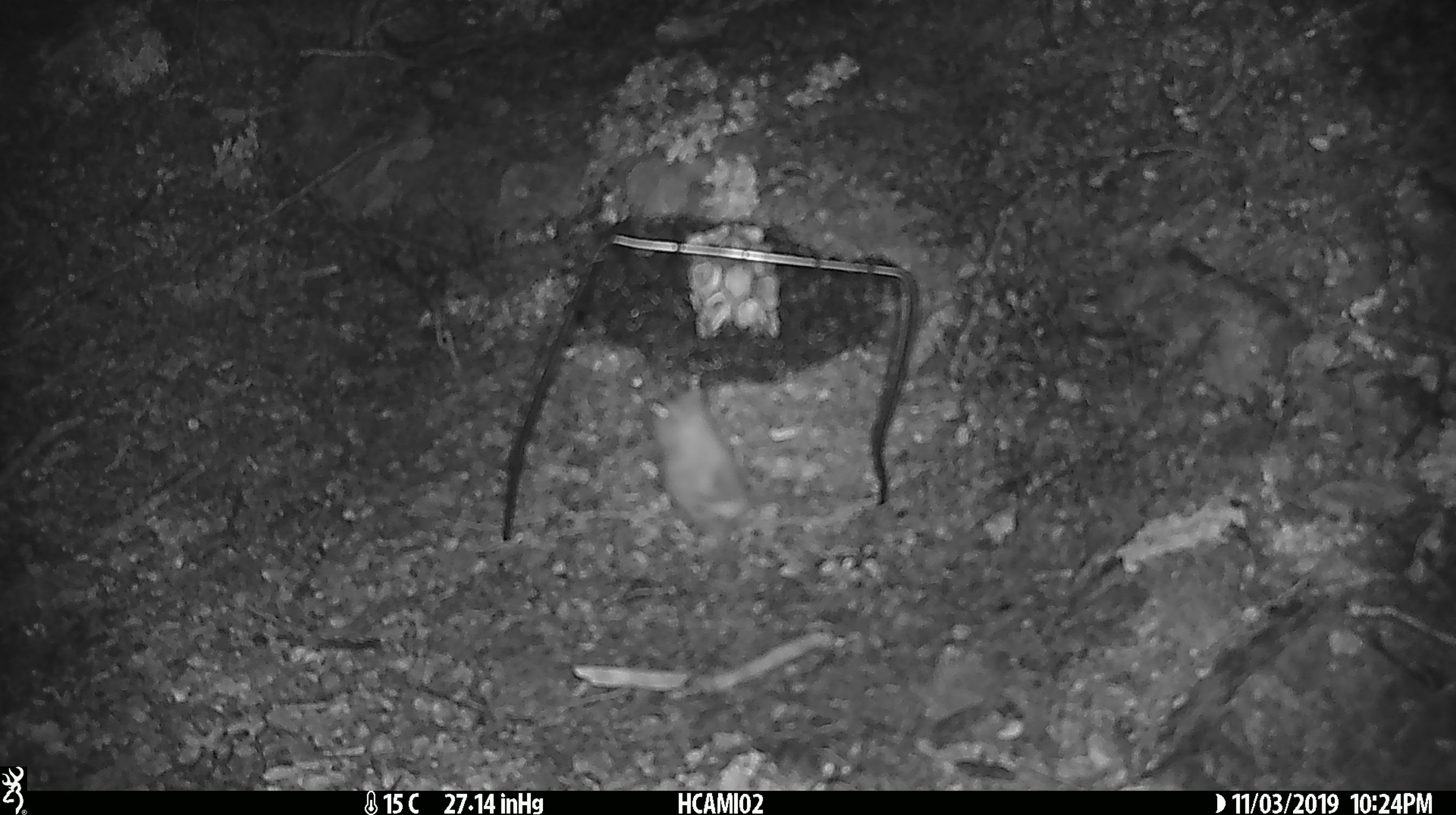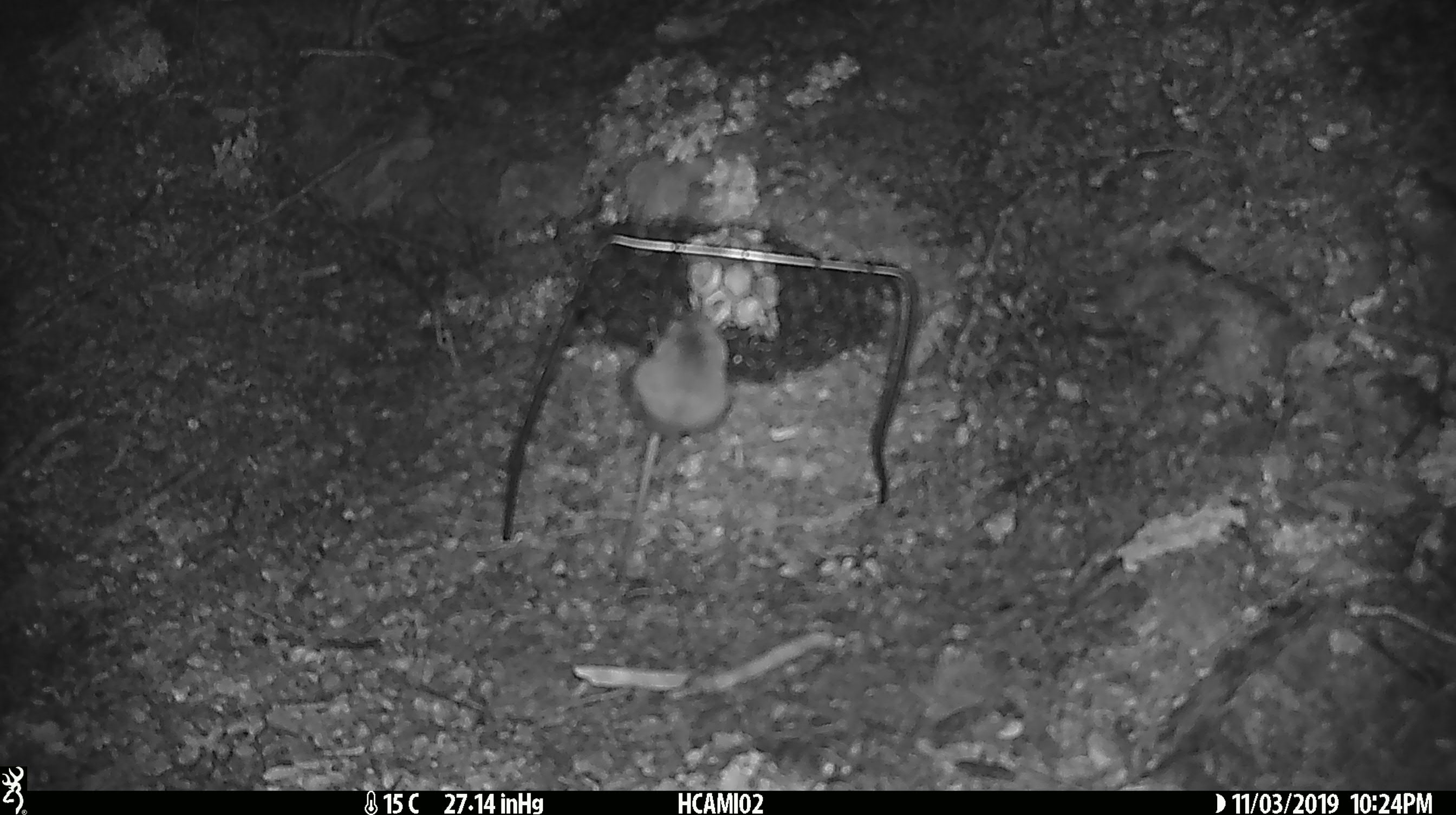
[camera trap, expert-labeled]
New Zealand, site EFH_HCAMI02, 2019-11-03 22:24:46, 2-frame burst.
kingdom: Animalia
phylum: Chordata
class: Mammalia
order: Rodentia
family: Muridae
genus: Mus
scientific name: Mus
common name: mouse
Mouse (Mus).